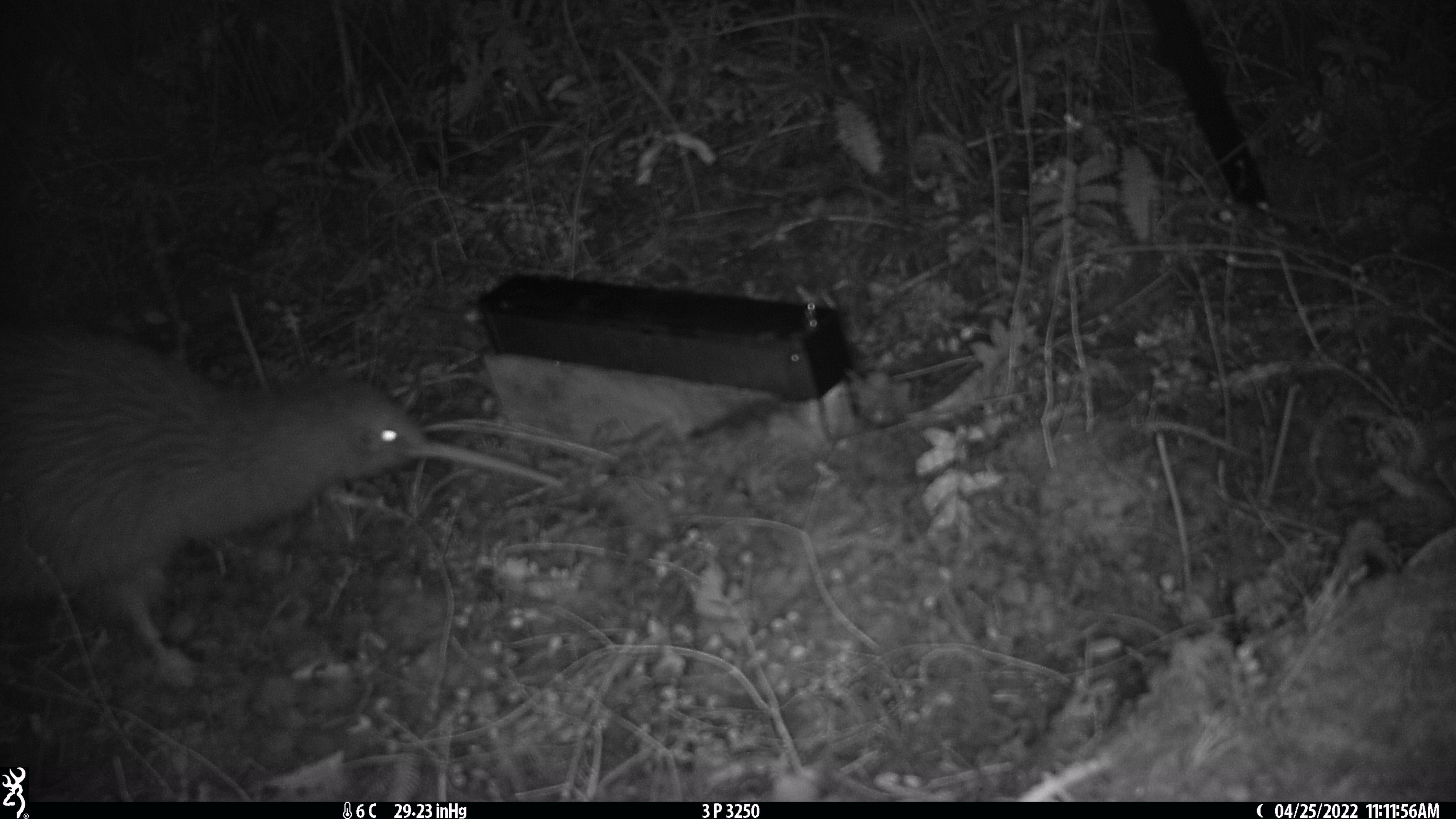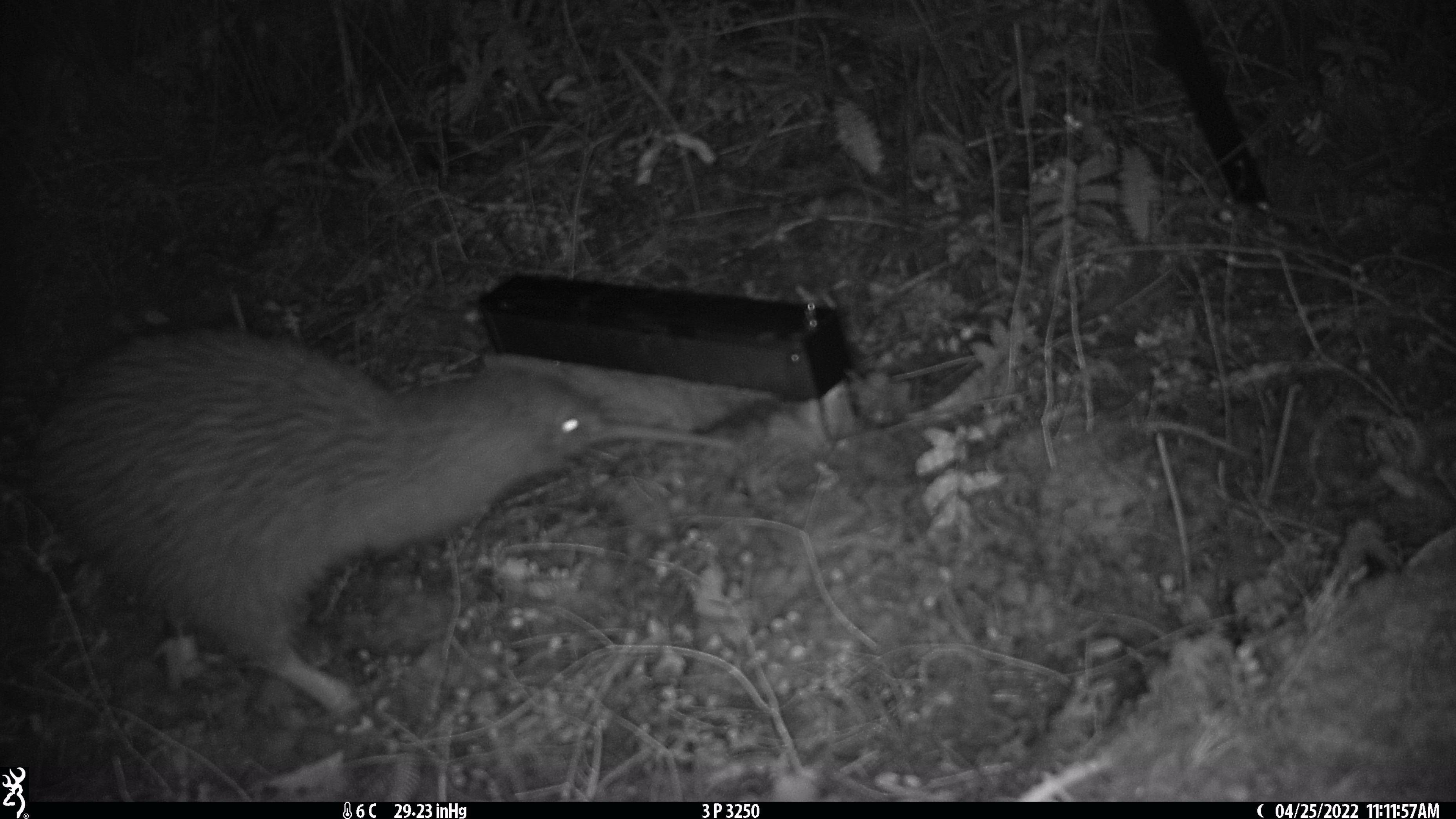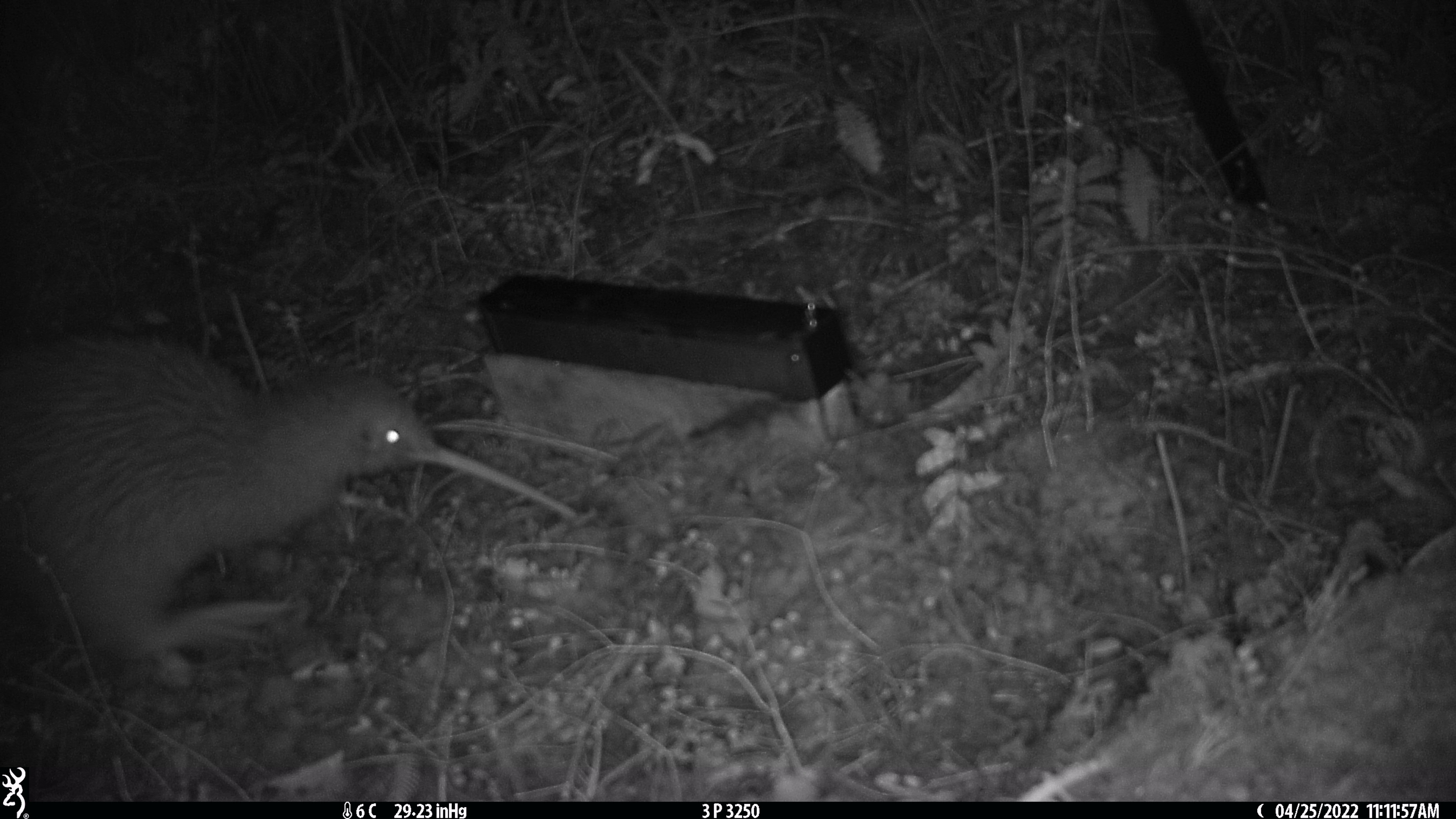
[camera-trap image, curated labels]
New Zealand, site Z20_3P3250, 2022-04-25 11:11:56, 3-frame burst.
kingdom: Animalia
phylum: Chordata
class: Aves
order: Apterygiformes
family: Apterygidae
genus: Apteryx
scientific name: Apteryx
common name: kiwi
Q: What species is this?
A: Kiwi (Apteryx).